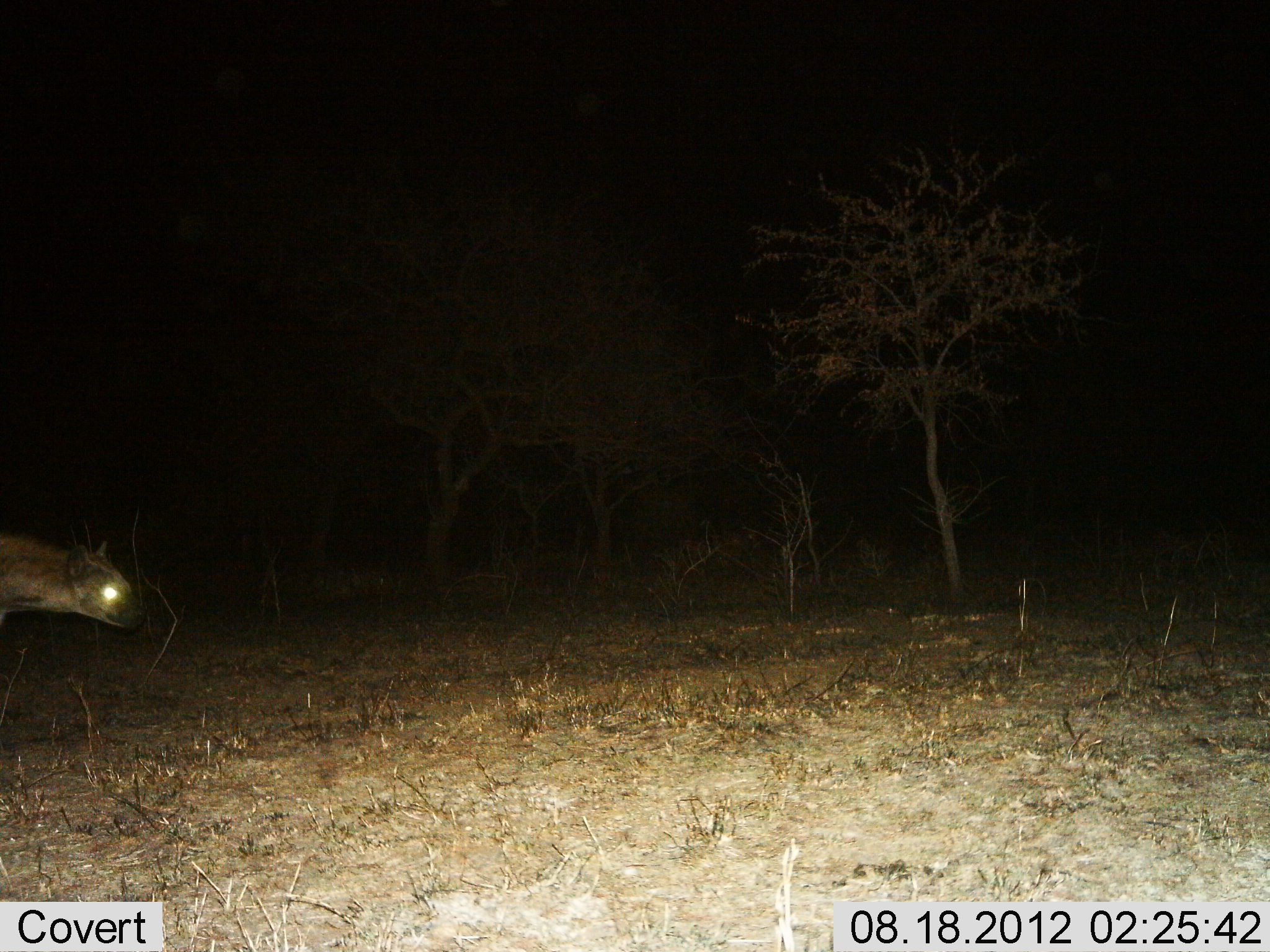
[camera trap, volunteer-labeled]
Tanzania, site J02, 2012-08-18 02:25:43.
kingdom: Animalia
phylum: Chordata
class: Mammalia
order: Carnivora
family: Hyaenidae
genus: Crocuta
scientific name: Crocuta crocuta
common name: spotted hyena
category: hyenaspotted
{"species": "hyenaspotted (spotted hyena) (Crocuta crocuta)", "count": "1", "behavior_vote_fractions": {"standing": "10%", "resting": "0%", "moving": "90%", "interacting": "0%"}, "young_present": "0%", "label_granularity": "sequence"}